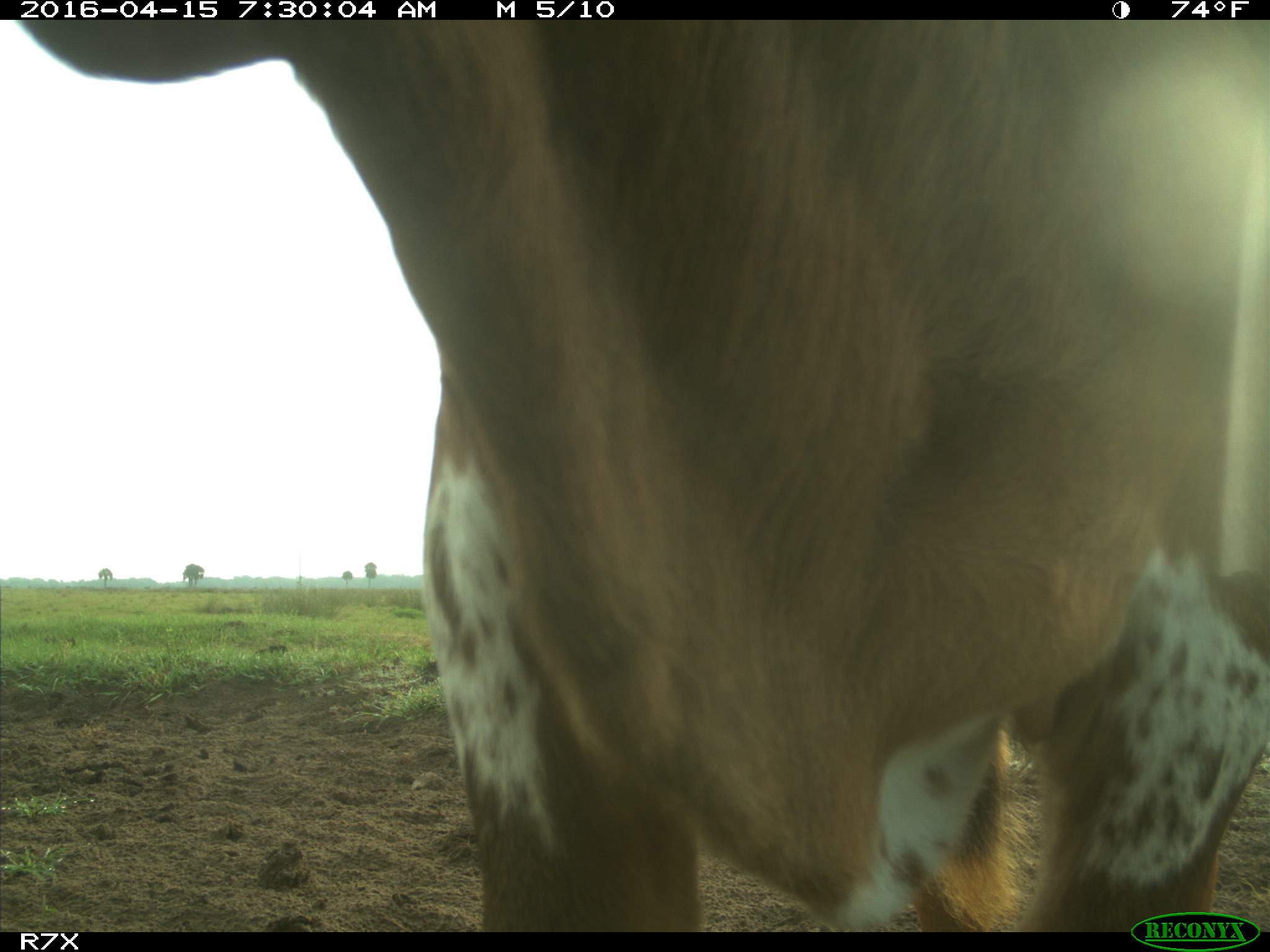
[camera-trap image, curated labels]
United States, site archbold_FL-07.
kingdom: Animalia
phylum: Chordata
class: Mammalia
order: Artiodactyla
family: Bovidae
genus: Bos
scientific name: Bos taurus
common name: domestic cow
Bos taurus (domestic cow).